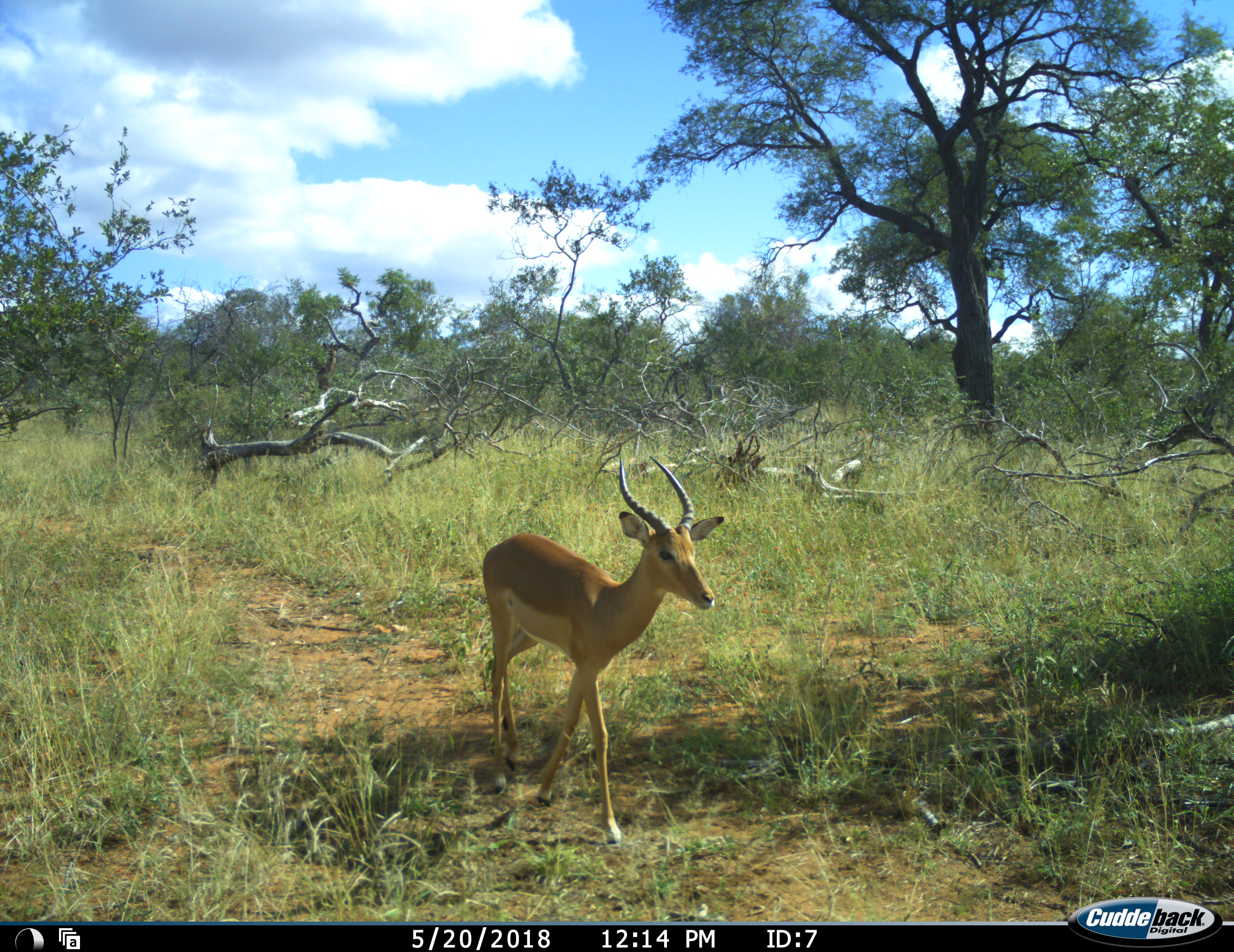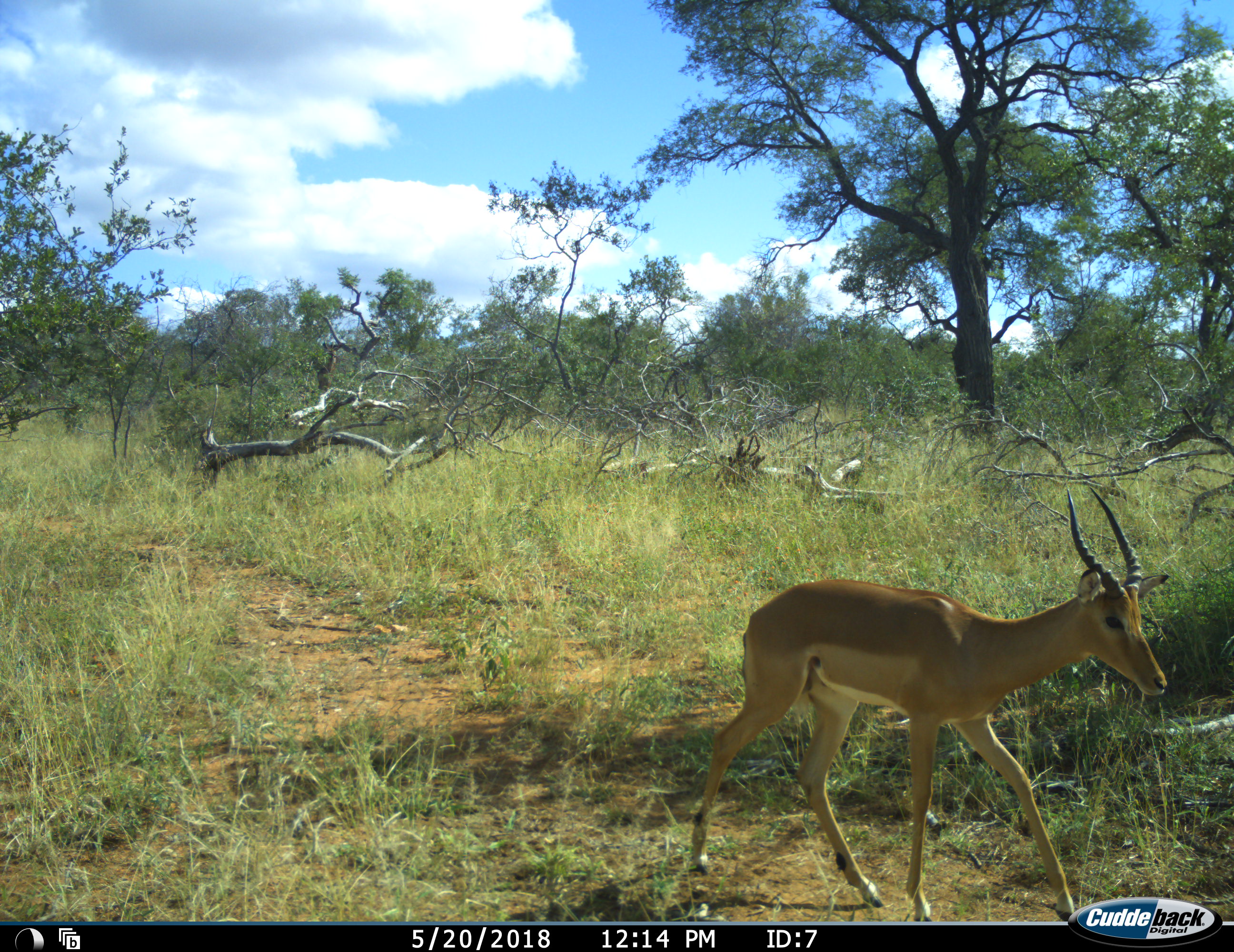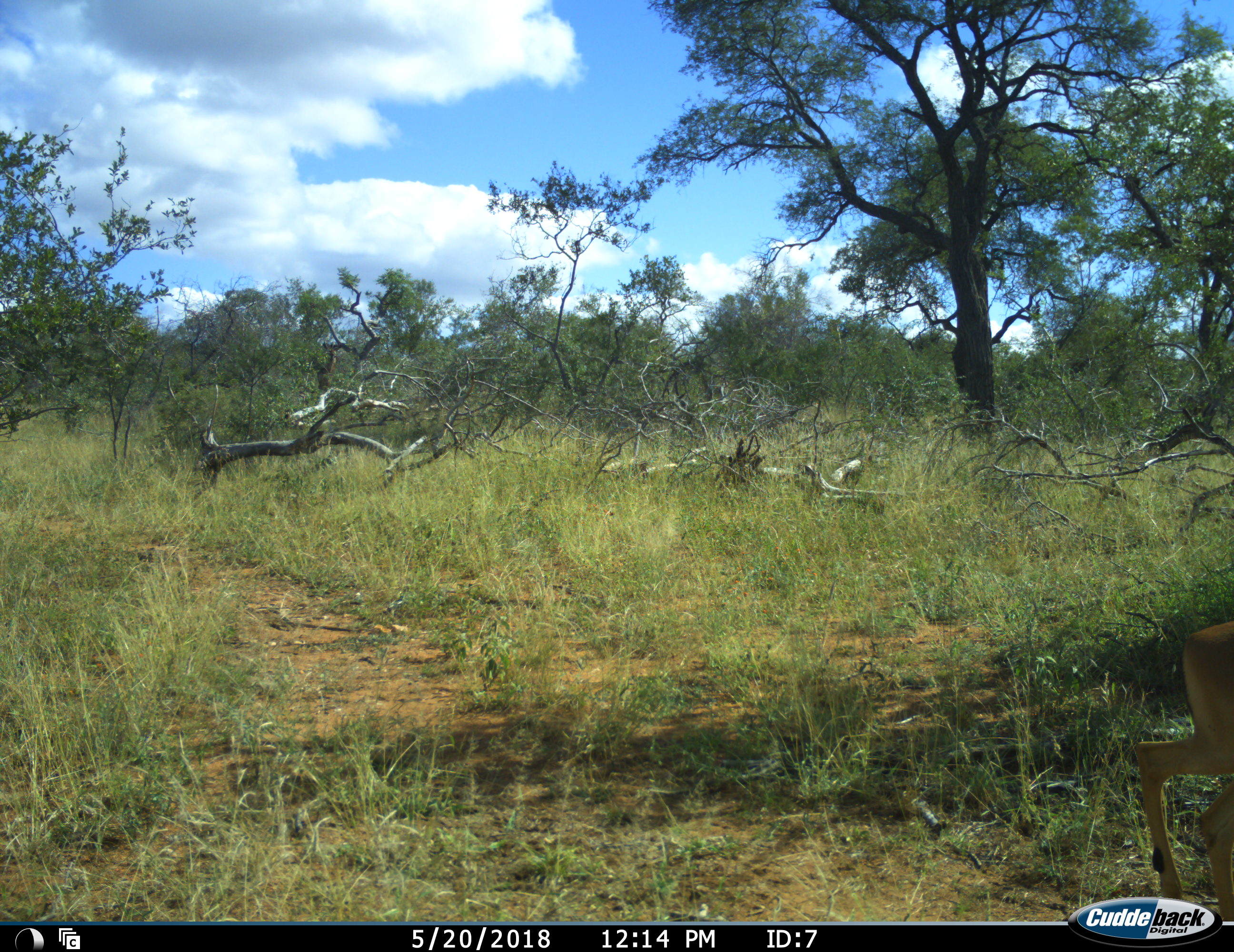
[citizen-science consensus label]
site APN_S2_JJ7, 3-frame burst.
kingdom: Animalia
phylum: Chordata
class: Mammalia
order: Artiodactyla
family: Bovidae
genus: Aepyceros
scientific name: Aepyceros melampus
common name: impala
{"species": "impala (Aepyceros melampus)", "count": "1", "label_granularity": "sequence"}